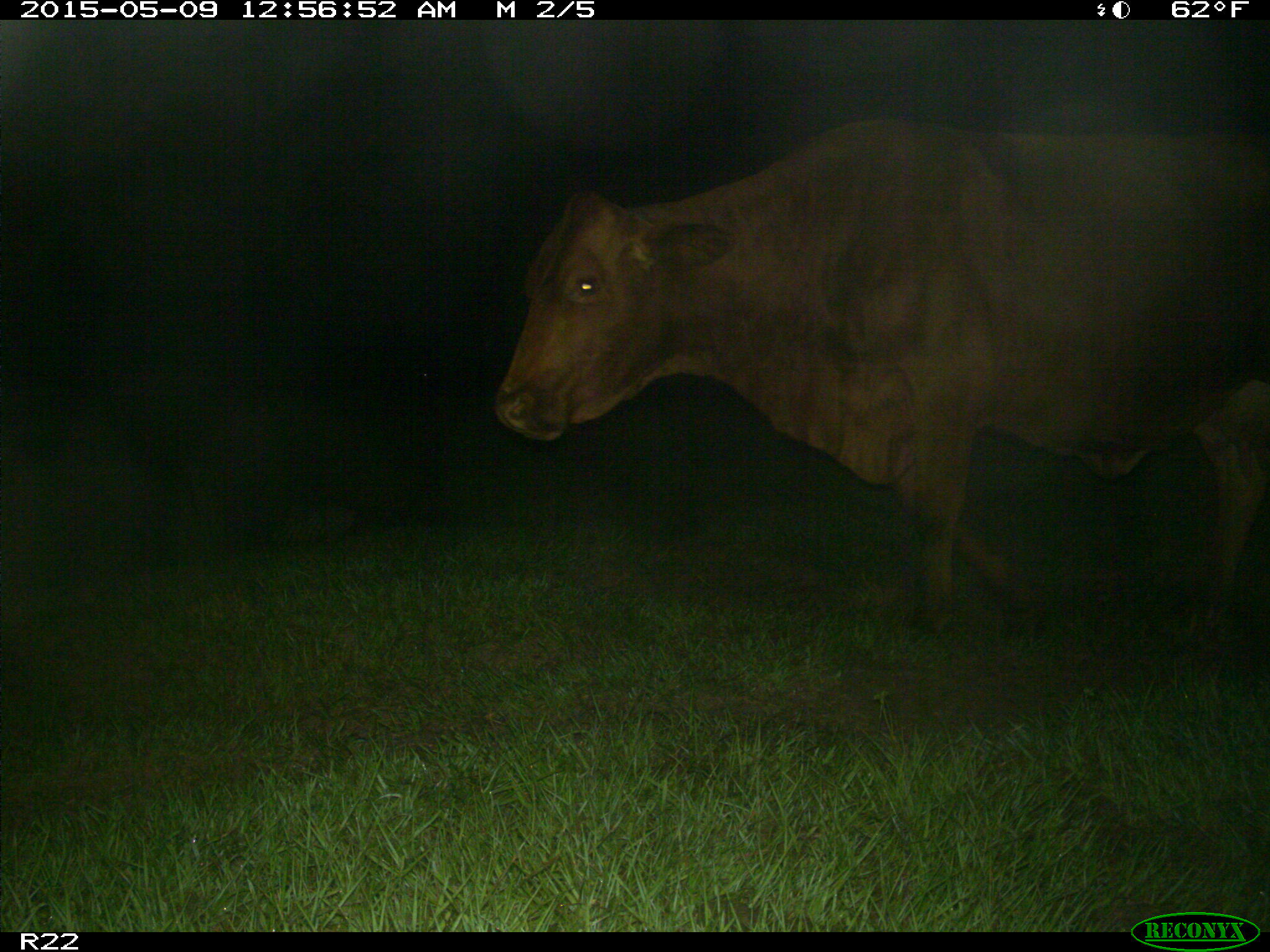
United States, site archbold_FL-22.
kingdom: Animalia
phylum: Chordata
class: Mammalia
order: Artiodactyla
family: Bovidae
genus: Bos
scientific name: Bos taurus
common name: domestic cow